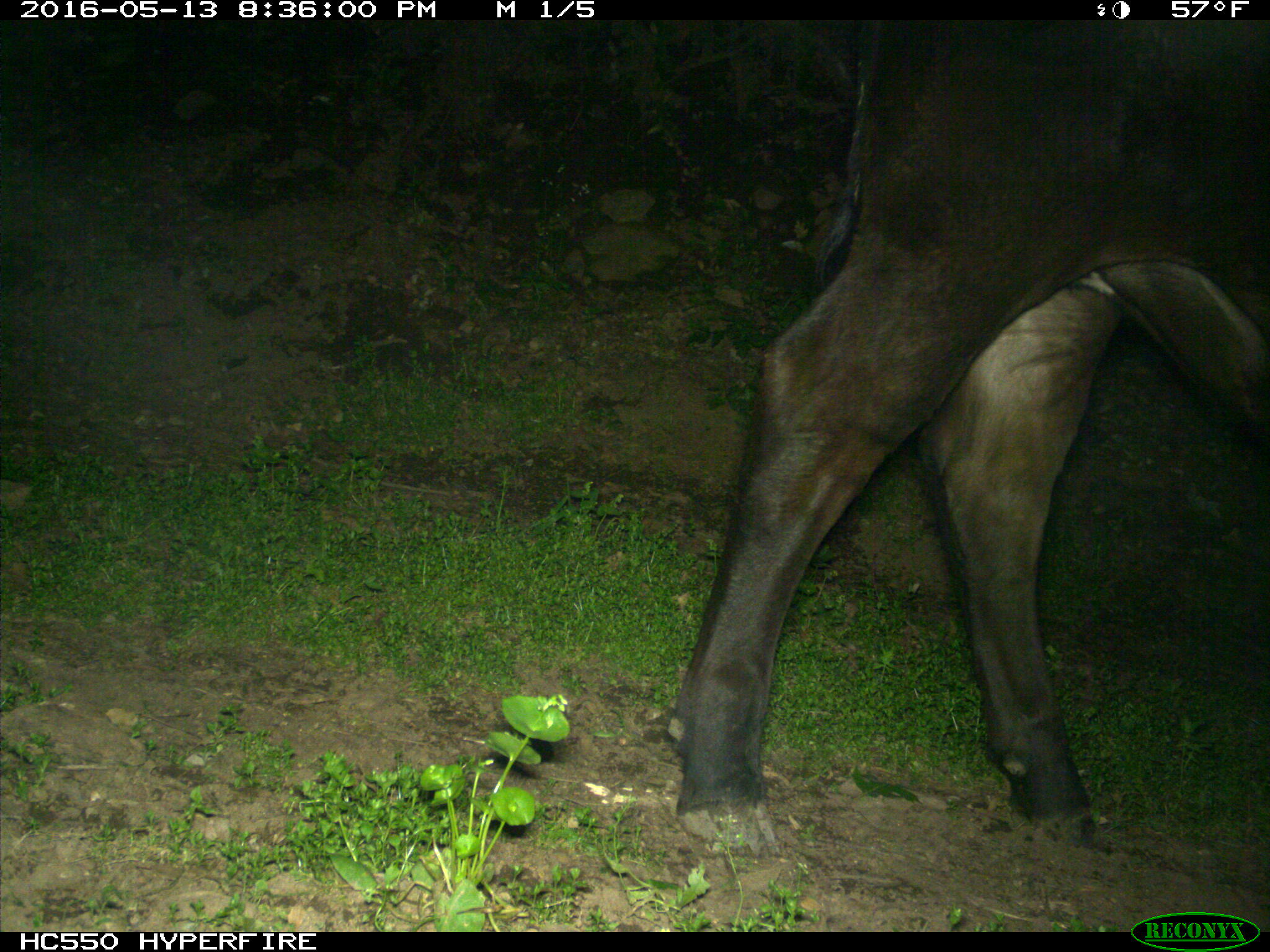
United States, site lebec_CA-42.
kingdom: Animalia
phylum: Chordata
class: Mammalia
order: Artiodactyla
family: Bovidae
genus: Bos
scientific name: Bos taurus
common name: domestic cow